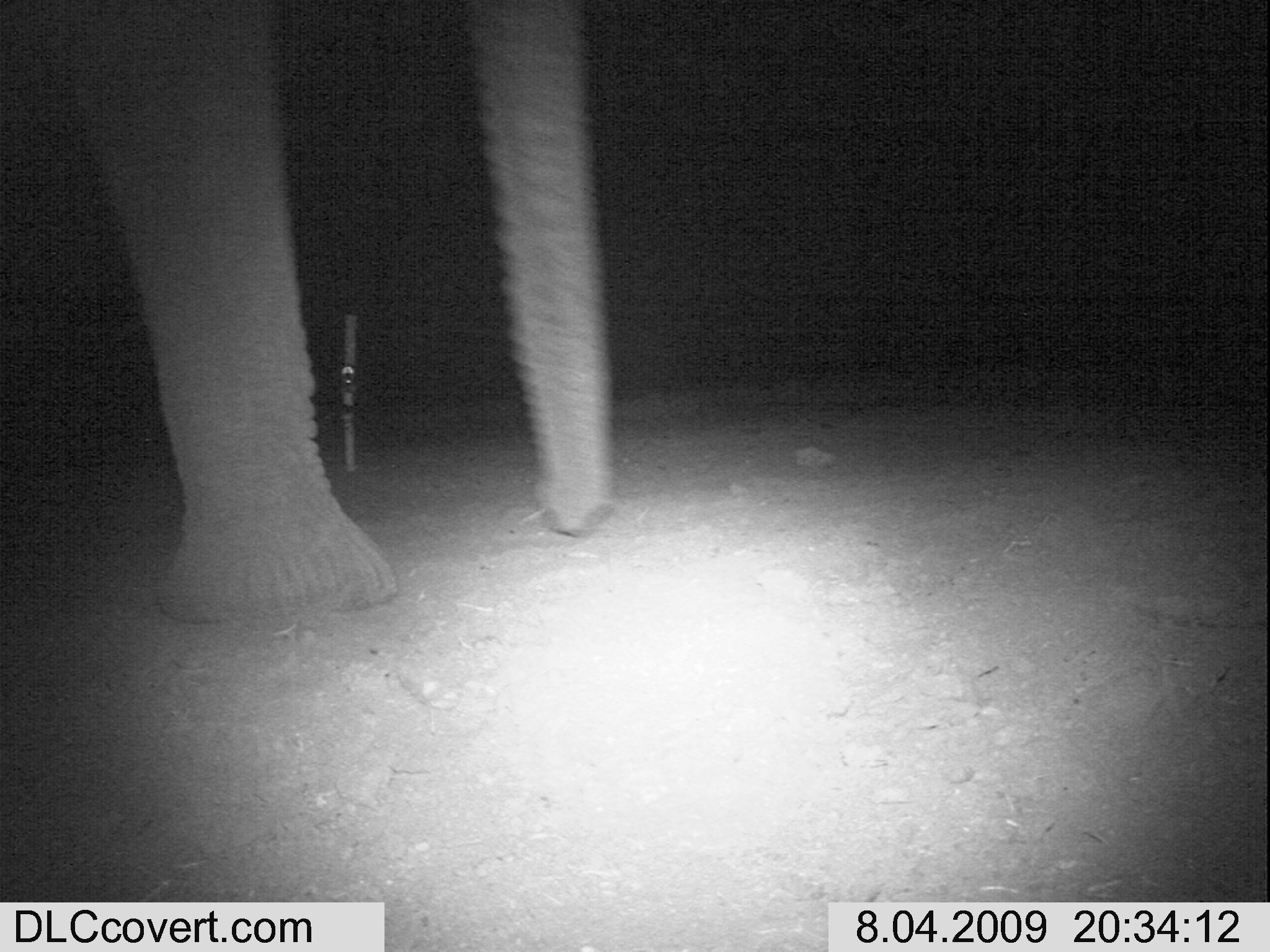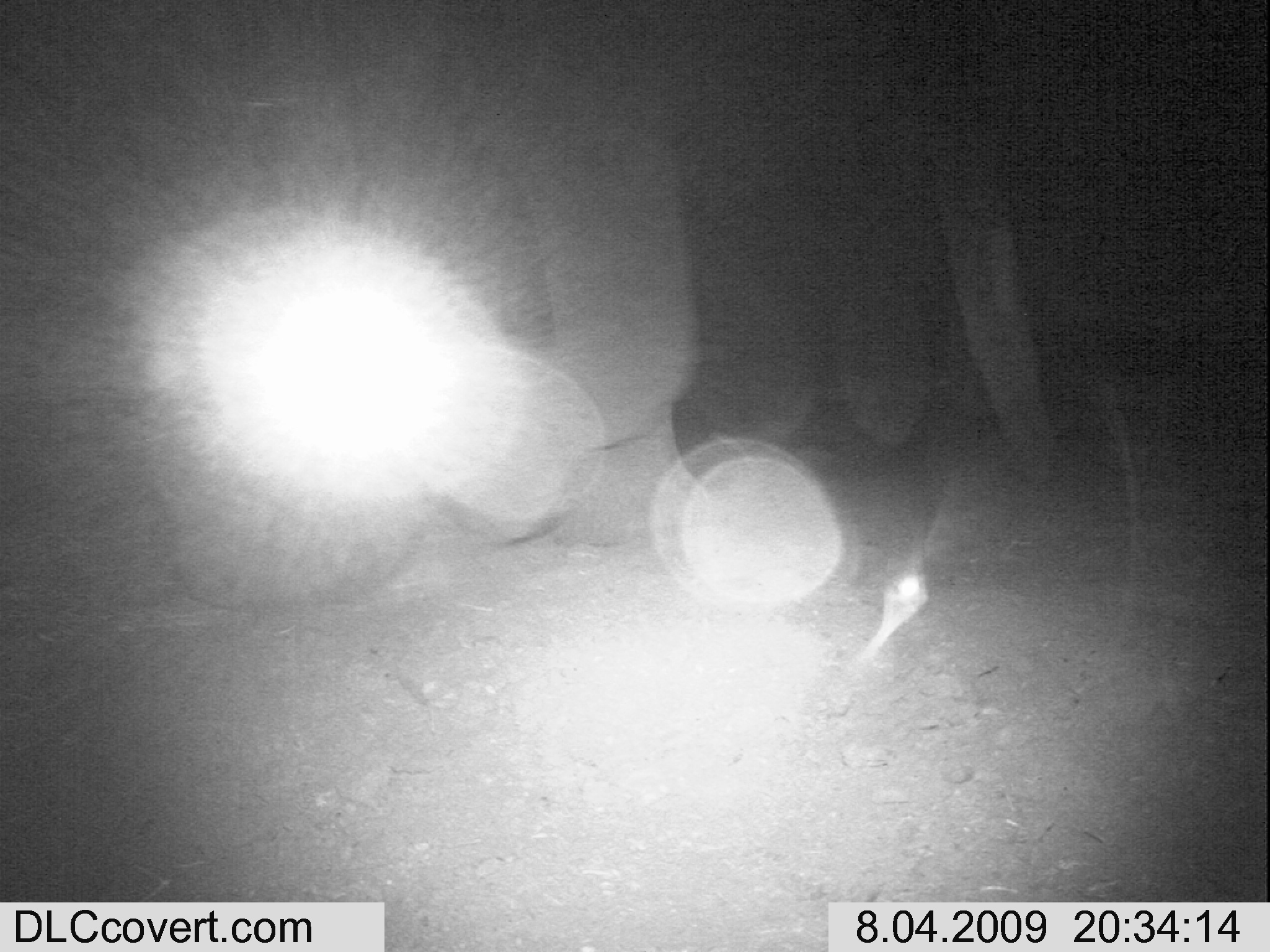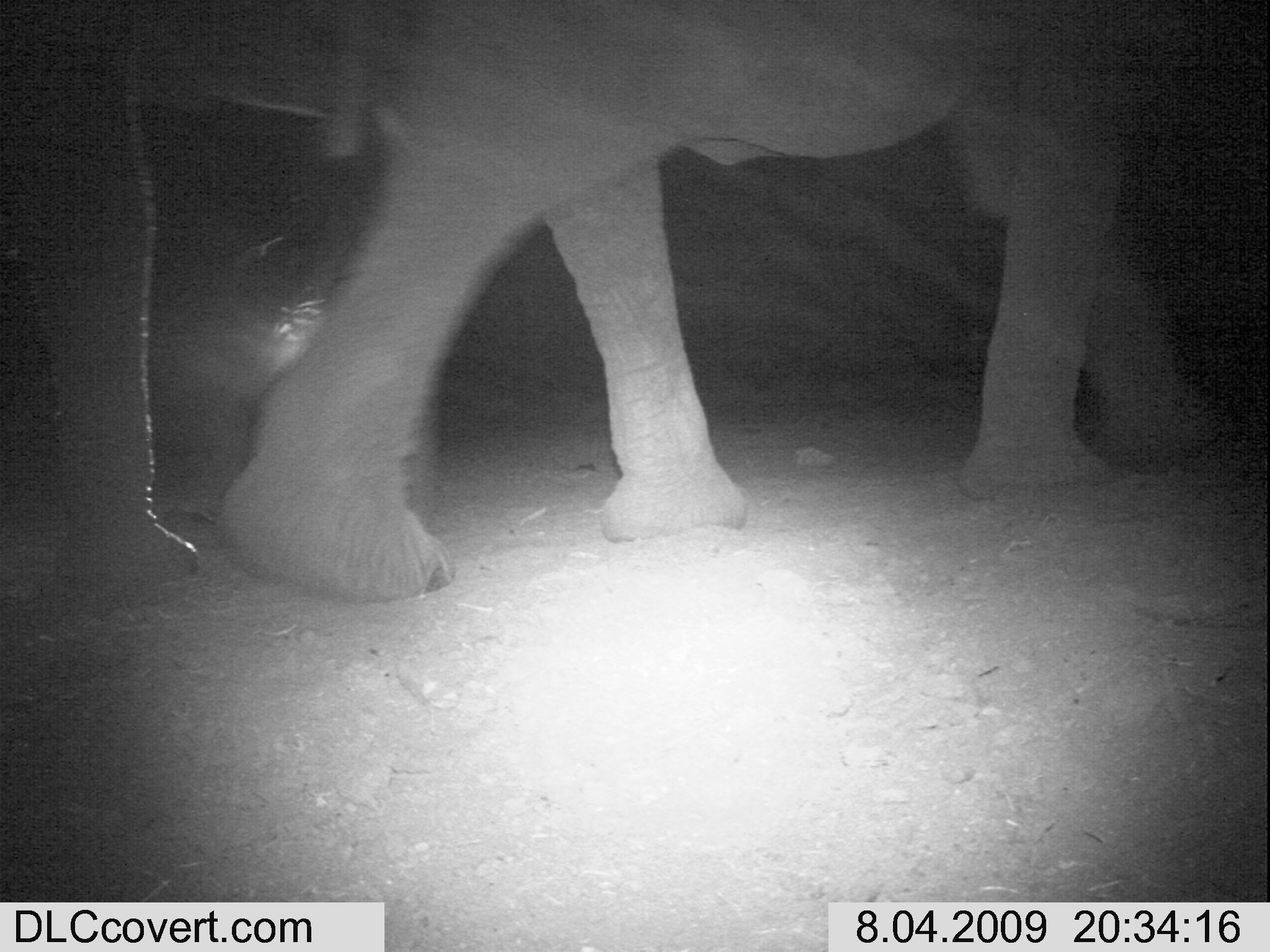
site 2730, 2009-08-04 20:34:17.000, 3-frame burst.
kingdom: Animalia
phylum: Chordata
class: Mammalia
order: Proboscidea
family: Elephantidae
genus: Loxodonta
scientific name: Loxodonta africana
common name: african bush elephant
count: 1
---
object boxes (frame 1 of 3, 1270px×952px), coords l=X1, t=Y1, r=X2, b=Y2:
loxodonta africana: l=0, t=0, r=619, b=620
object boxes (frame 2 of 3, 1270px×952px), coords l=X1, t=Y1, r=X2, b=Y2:
loxodonta africana: l=0, t=0, r=702, b=594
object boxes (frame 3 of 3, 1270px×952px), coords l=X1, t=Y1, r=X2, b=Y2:
loxodonta africana: l=231, t=0, r=1224, b=600; l=0, t=0, r=498, b=594